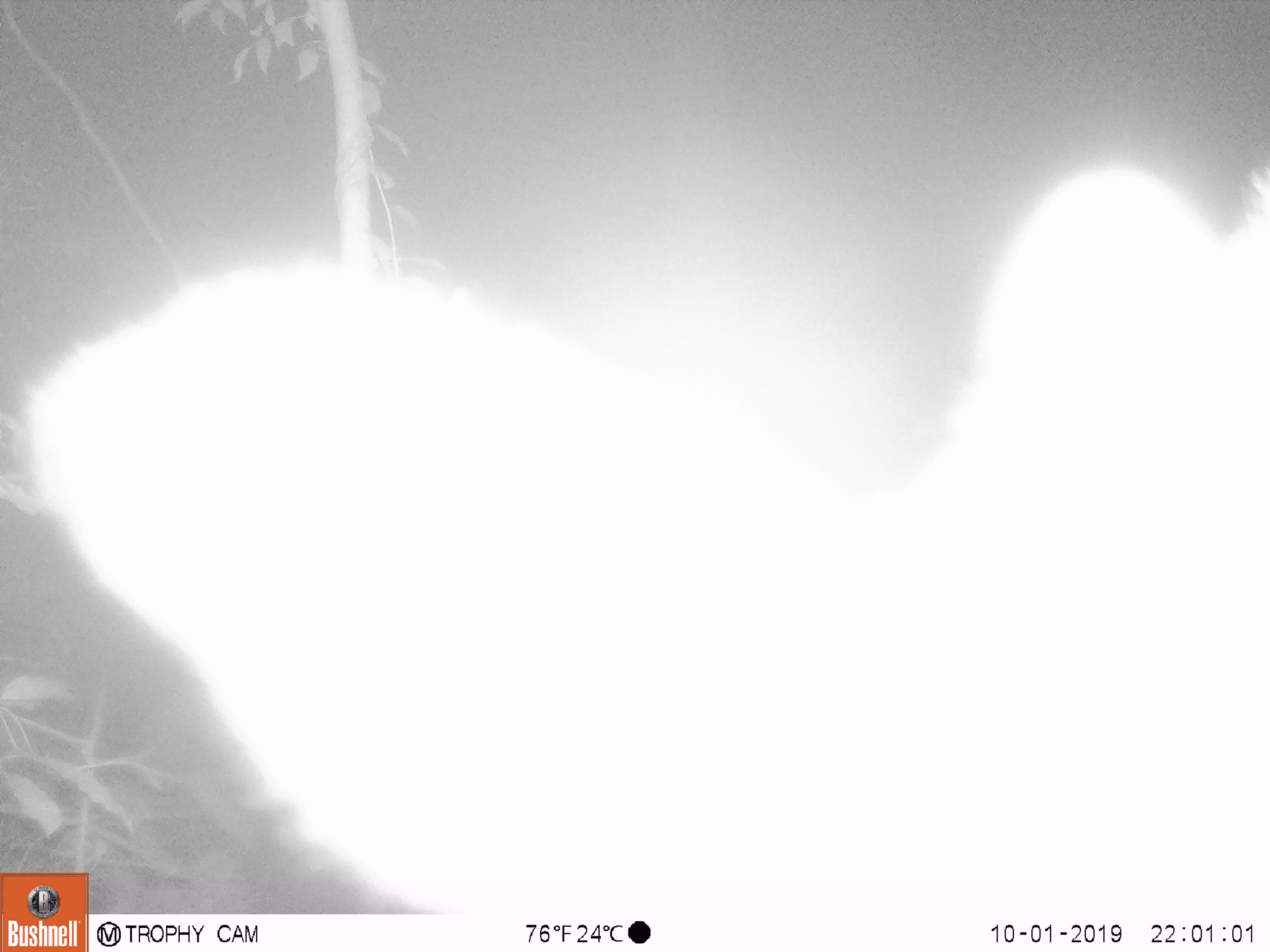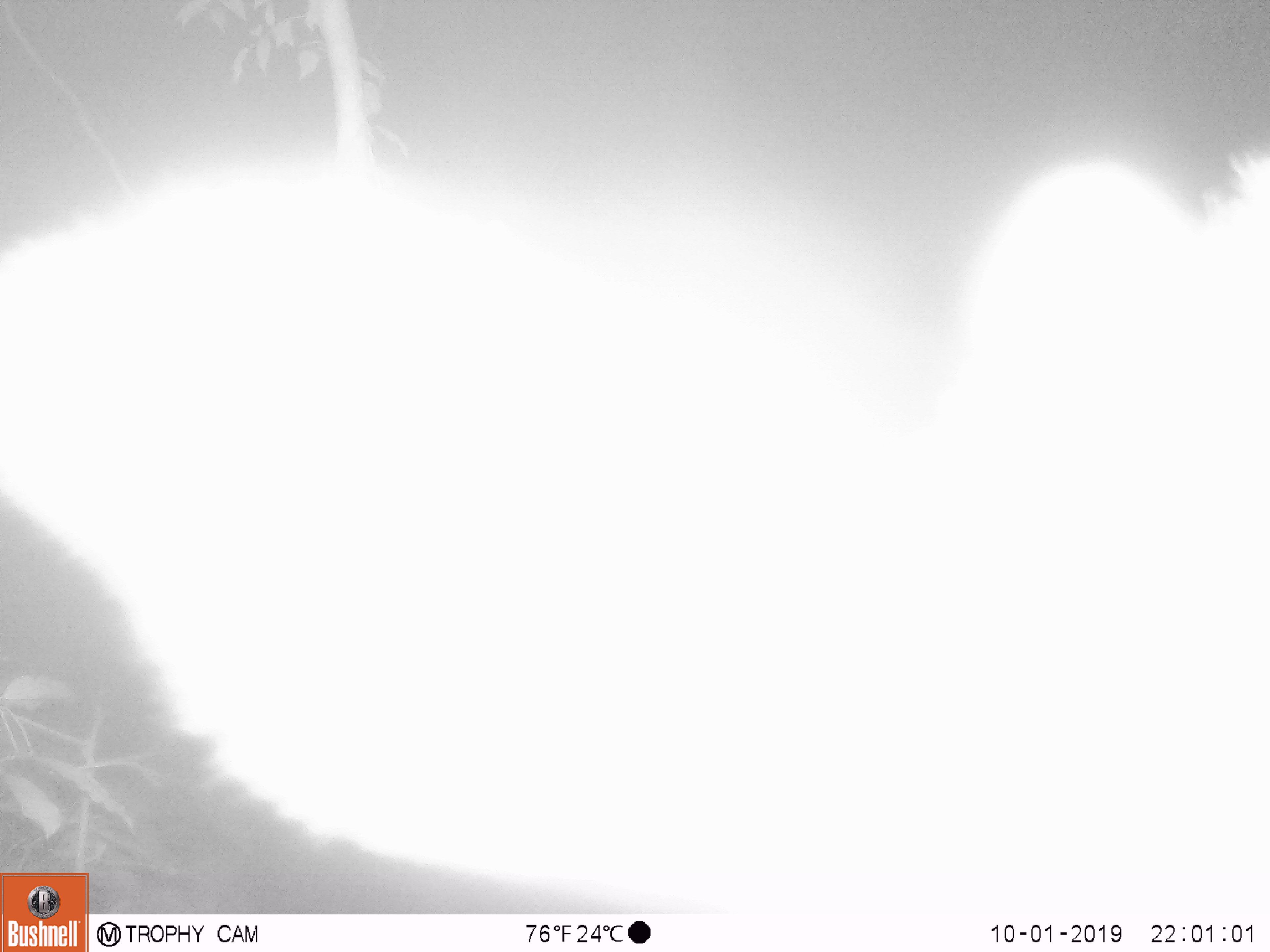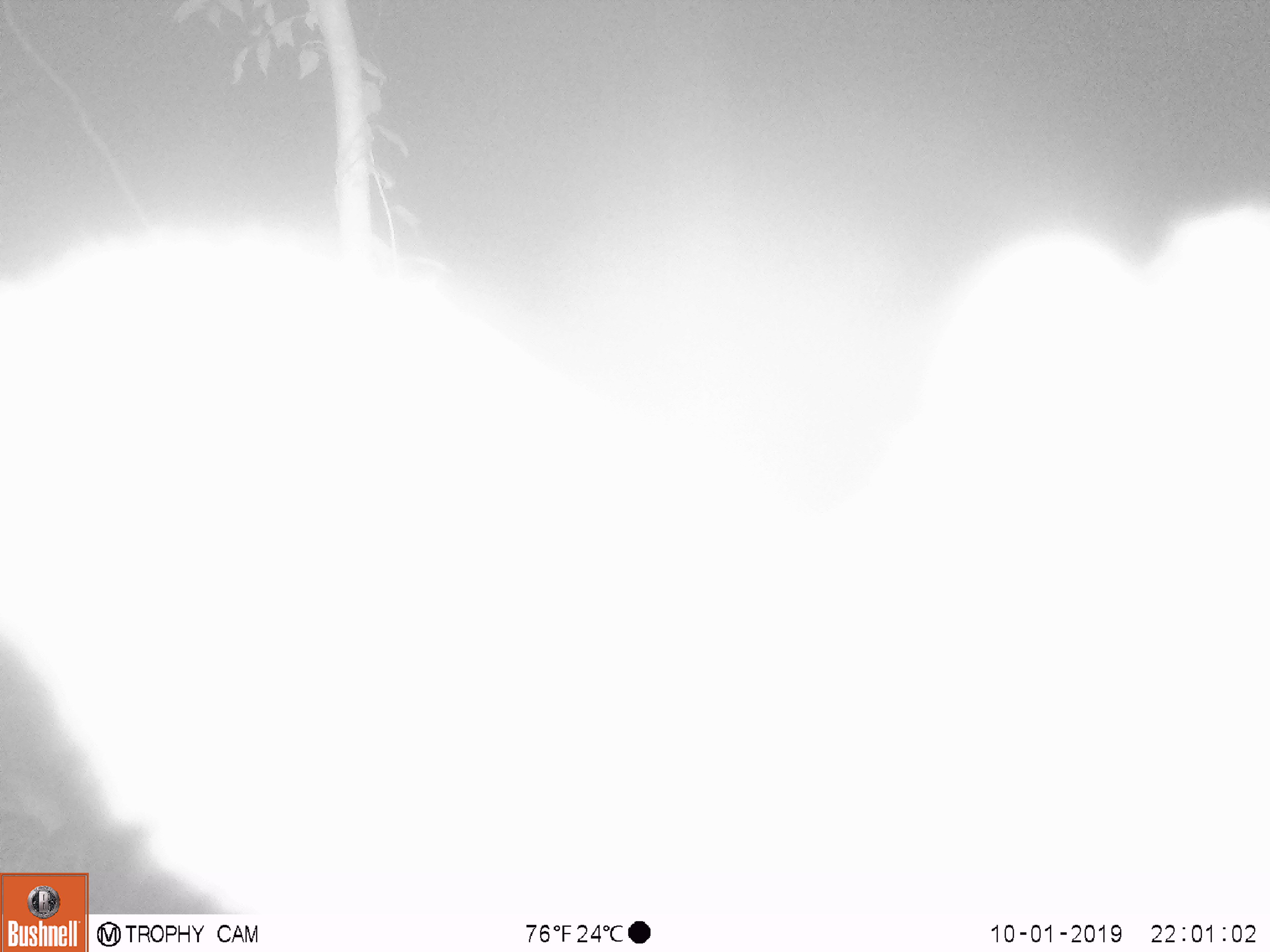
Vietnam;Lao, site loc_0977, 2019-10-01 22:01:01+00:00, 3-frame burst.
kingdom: Animalia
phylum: Chordata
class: Mammalia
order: Artiodactyla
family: Bovidae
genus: Capricornis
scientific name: Capricornis sumatraensis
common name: chinese serow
Chinese serow (Capricornis sumatraensis). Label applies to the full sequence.